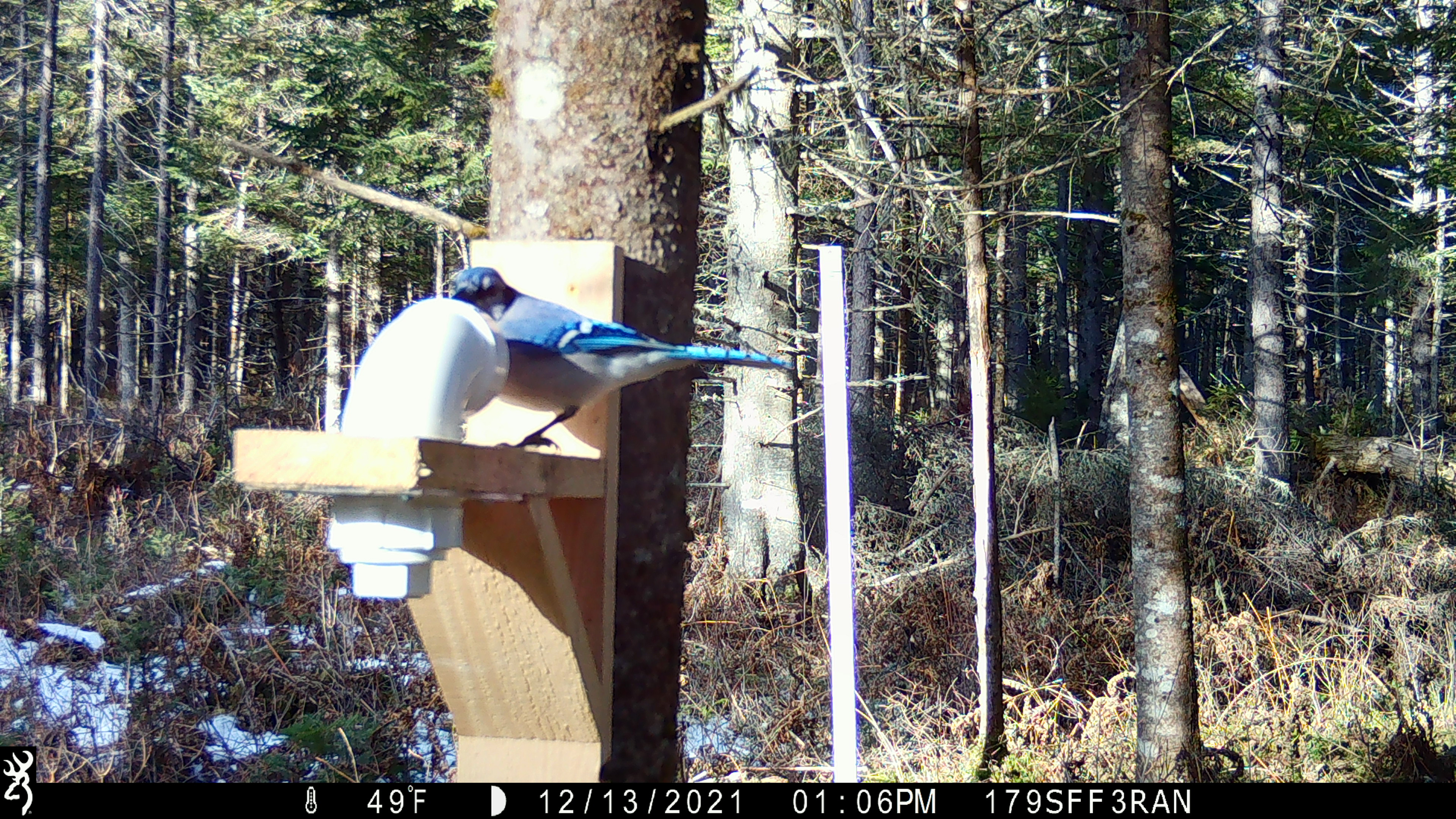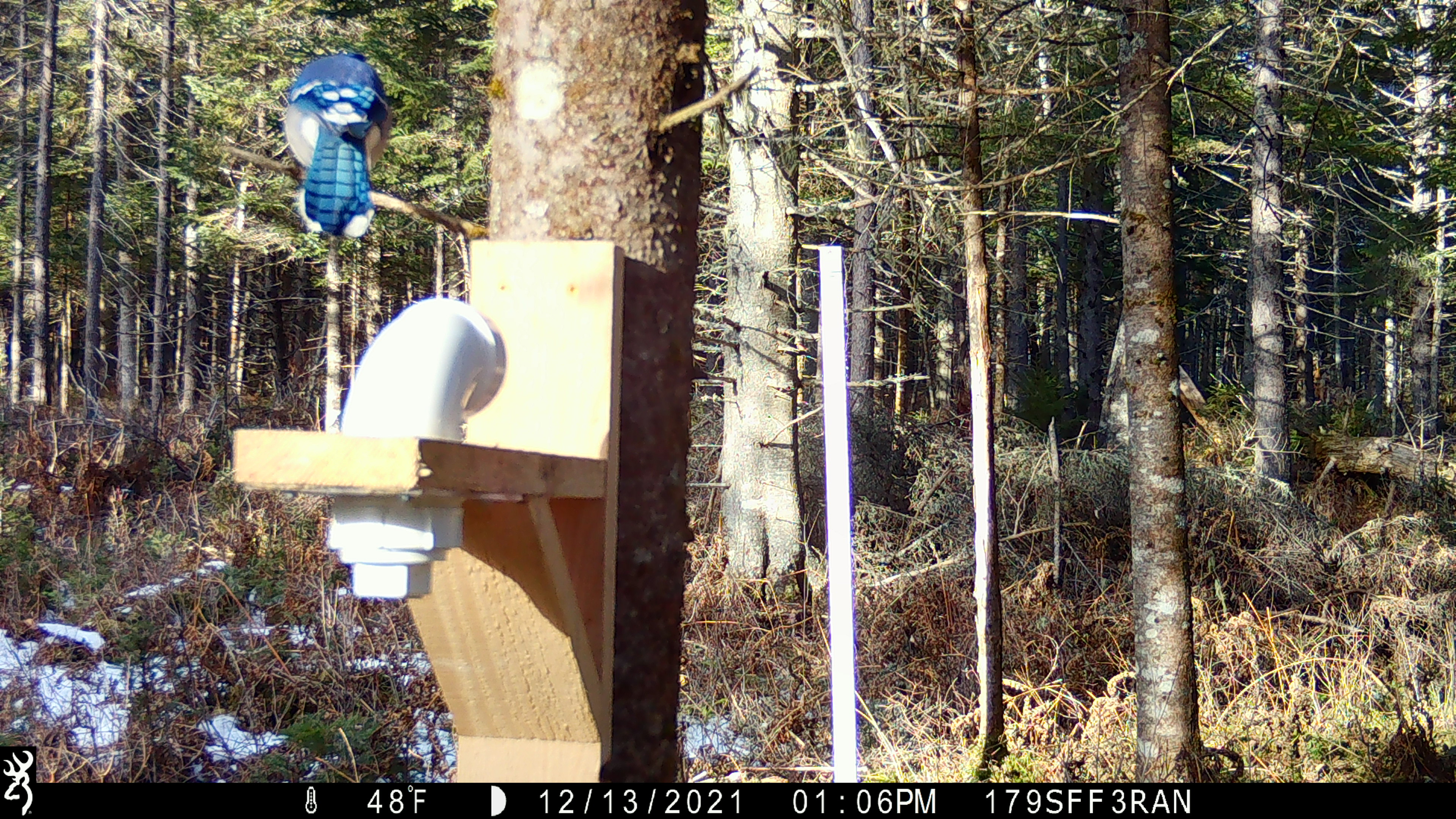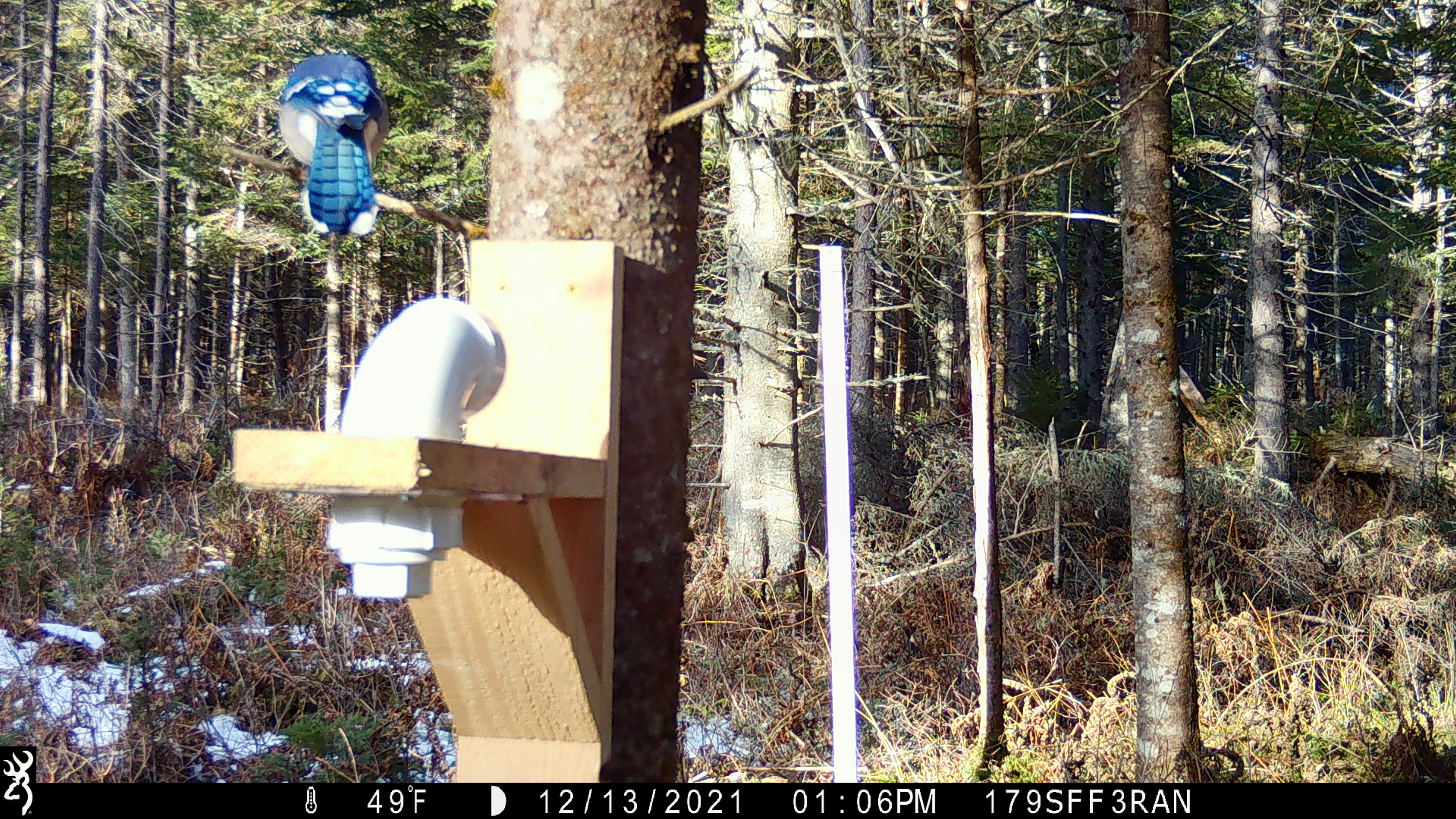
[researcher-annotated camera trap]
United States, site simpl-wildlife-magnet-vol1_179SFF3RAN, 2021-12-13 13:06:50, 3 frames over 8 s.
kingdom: Animalia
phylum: Chordata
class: Aves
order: Passeriformes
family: Corvidae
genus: Cyanocitta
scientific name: Cyanocitta cristata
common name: blue jay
Blue jay (Cyanocitta cristata).